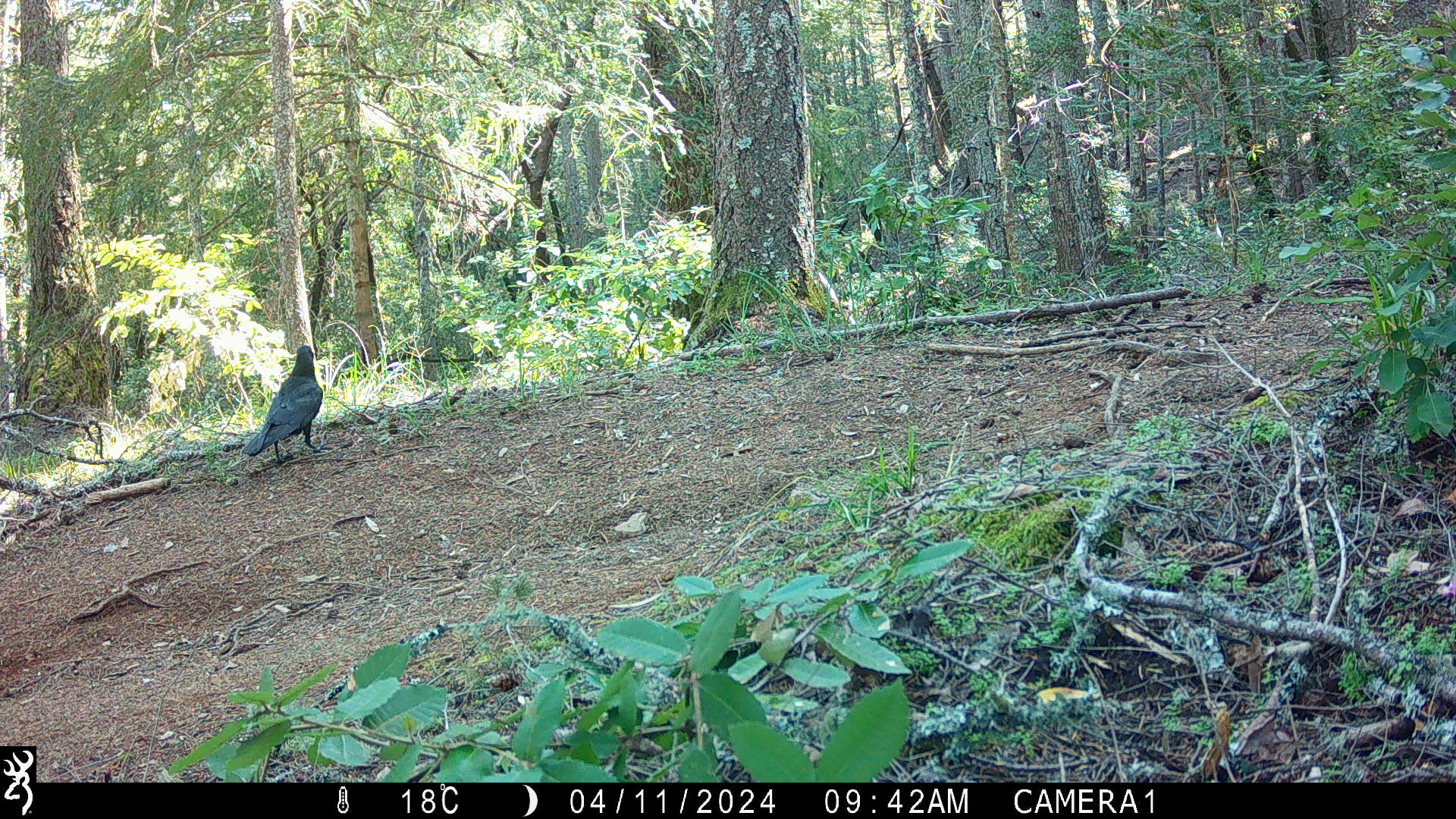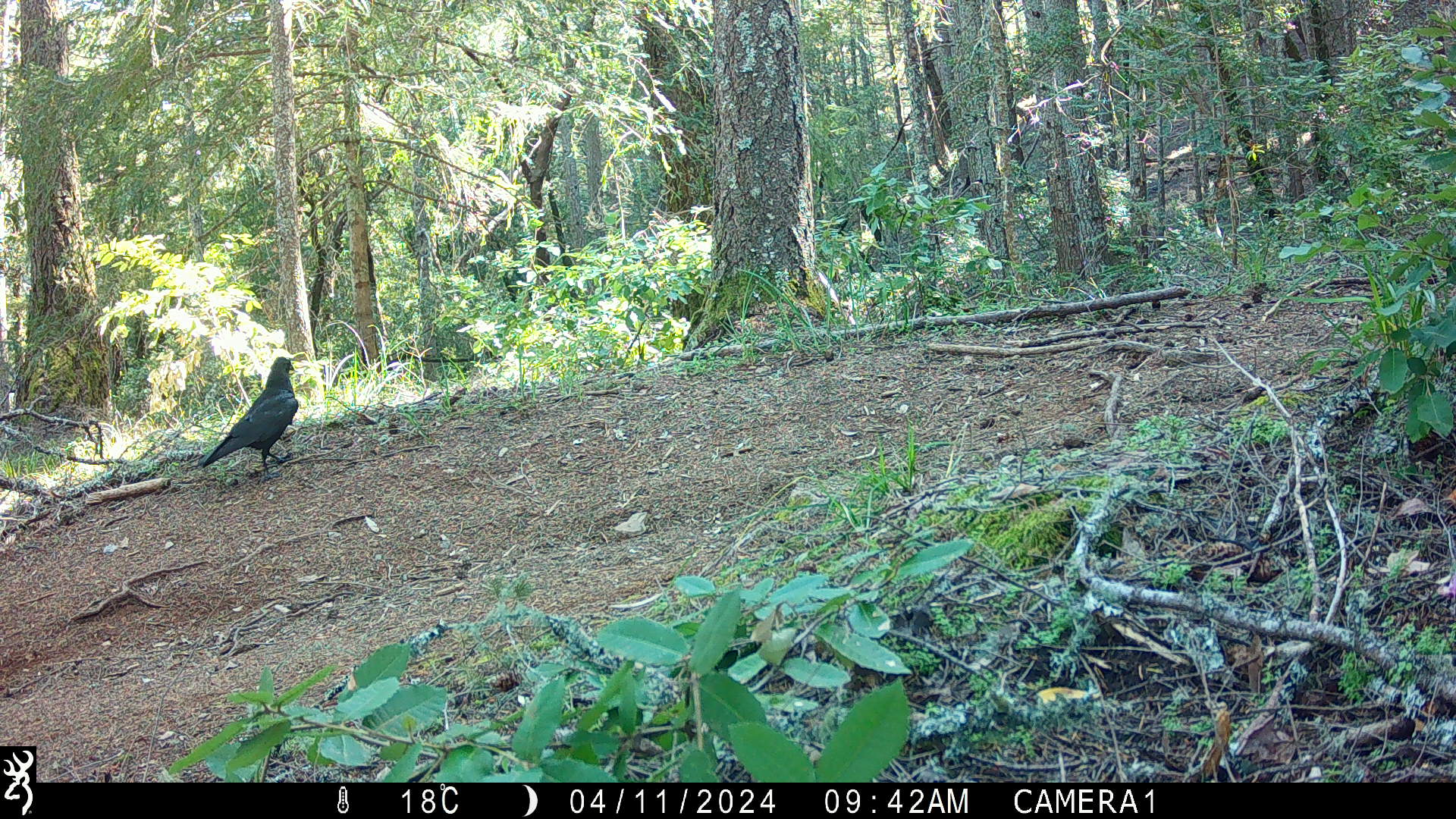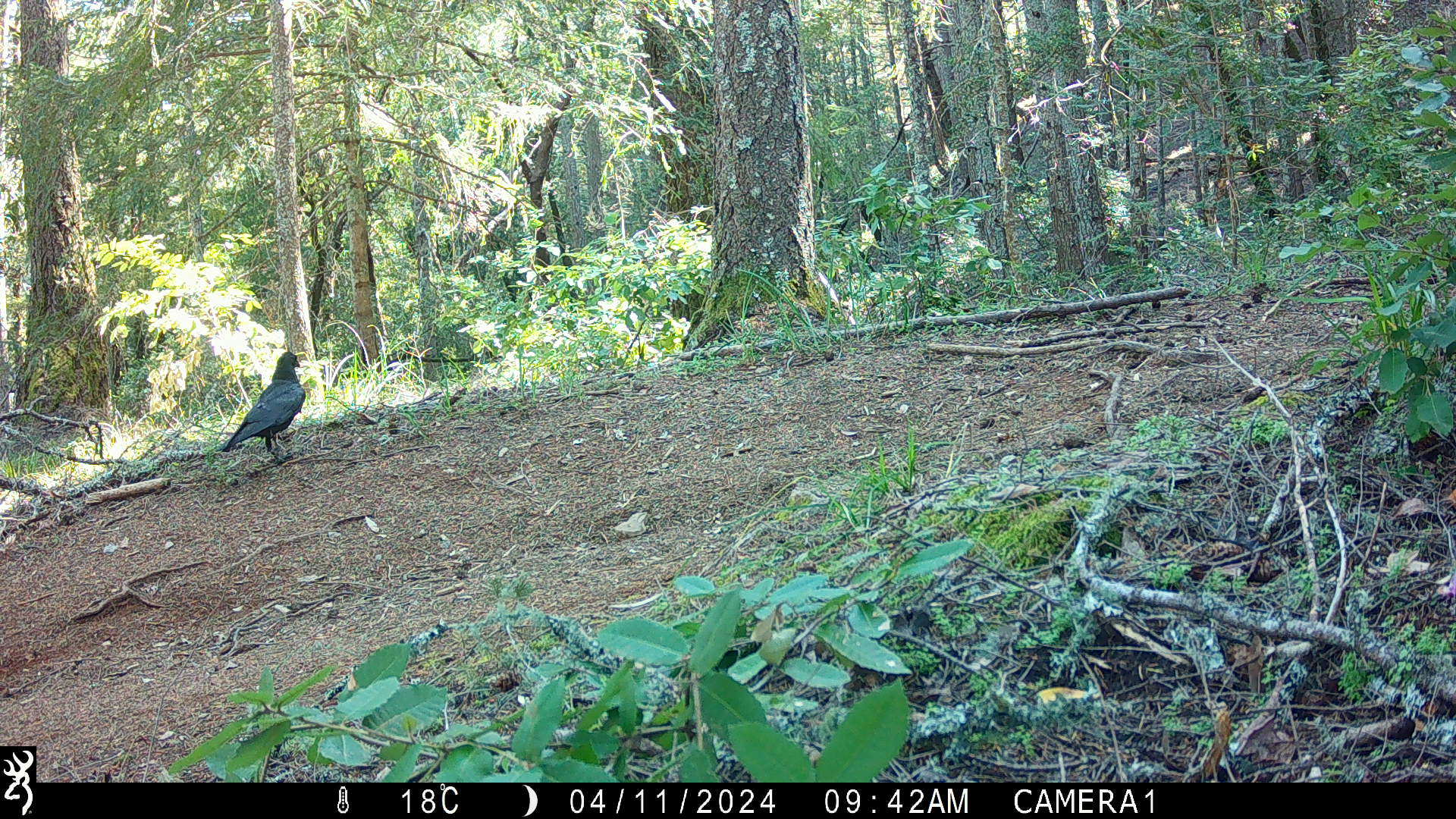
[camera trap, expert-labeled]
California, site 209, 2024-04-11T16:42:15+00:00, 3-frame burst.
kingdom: Animalia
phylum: Chordata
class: Aves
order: Passeriformes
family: Corvidae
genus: Corvus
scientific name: Corvus corax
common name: common raven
Common raven (Corvus corax).